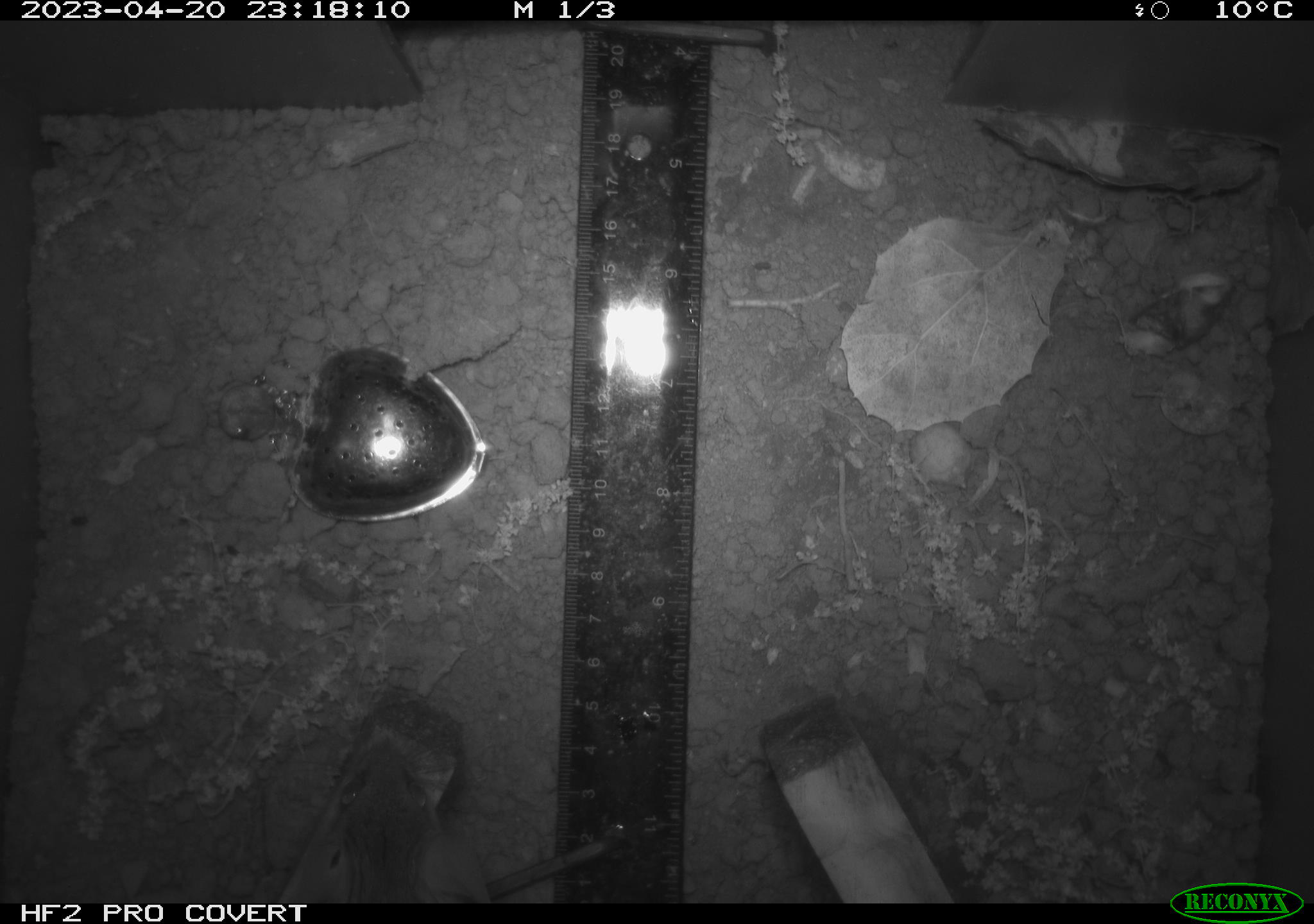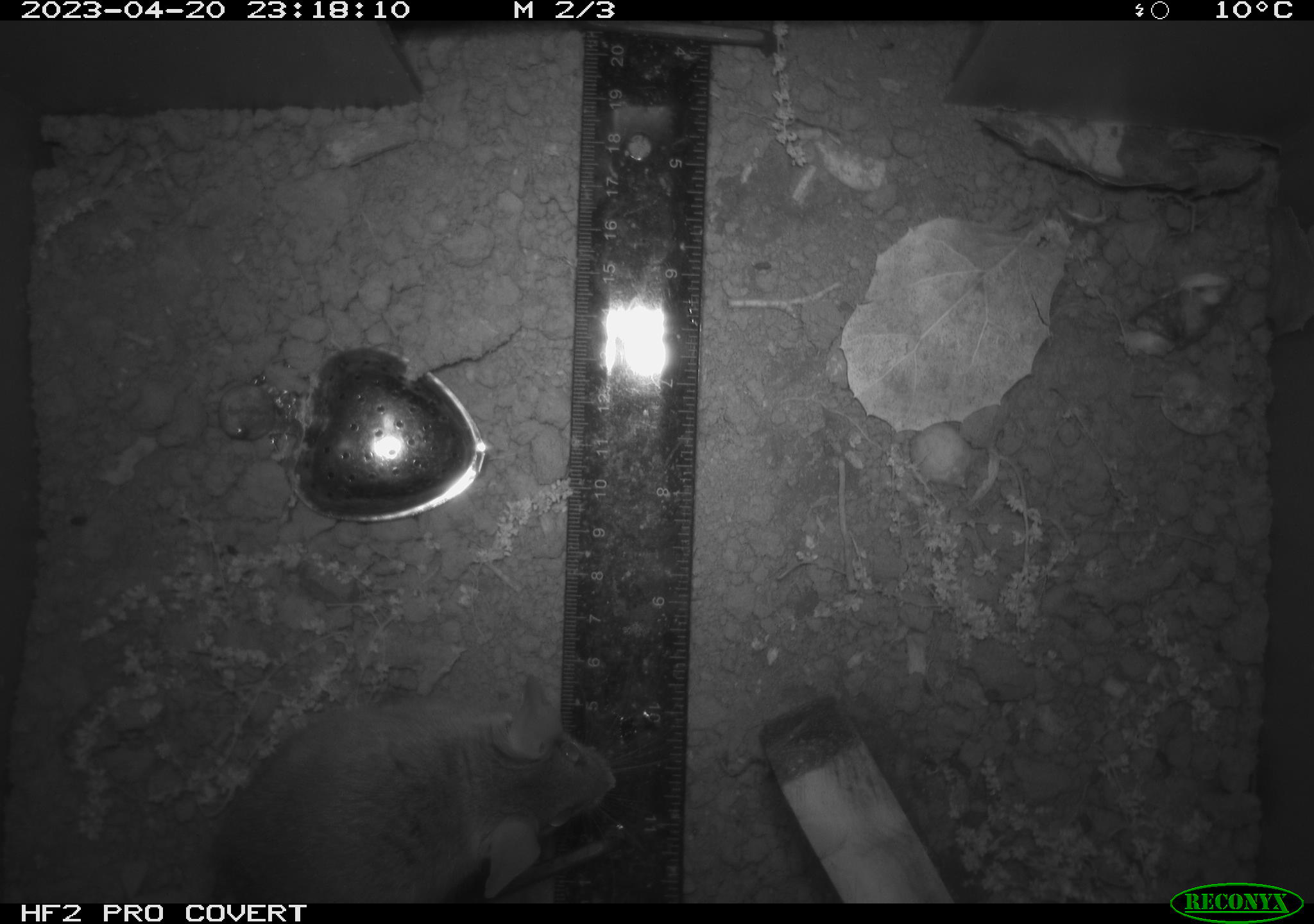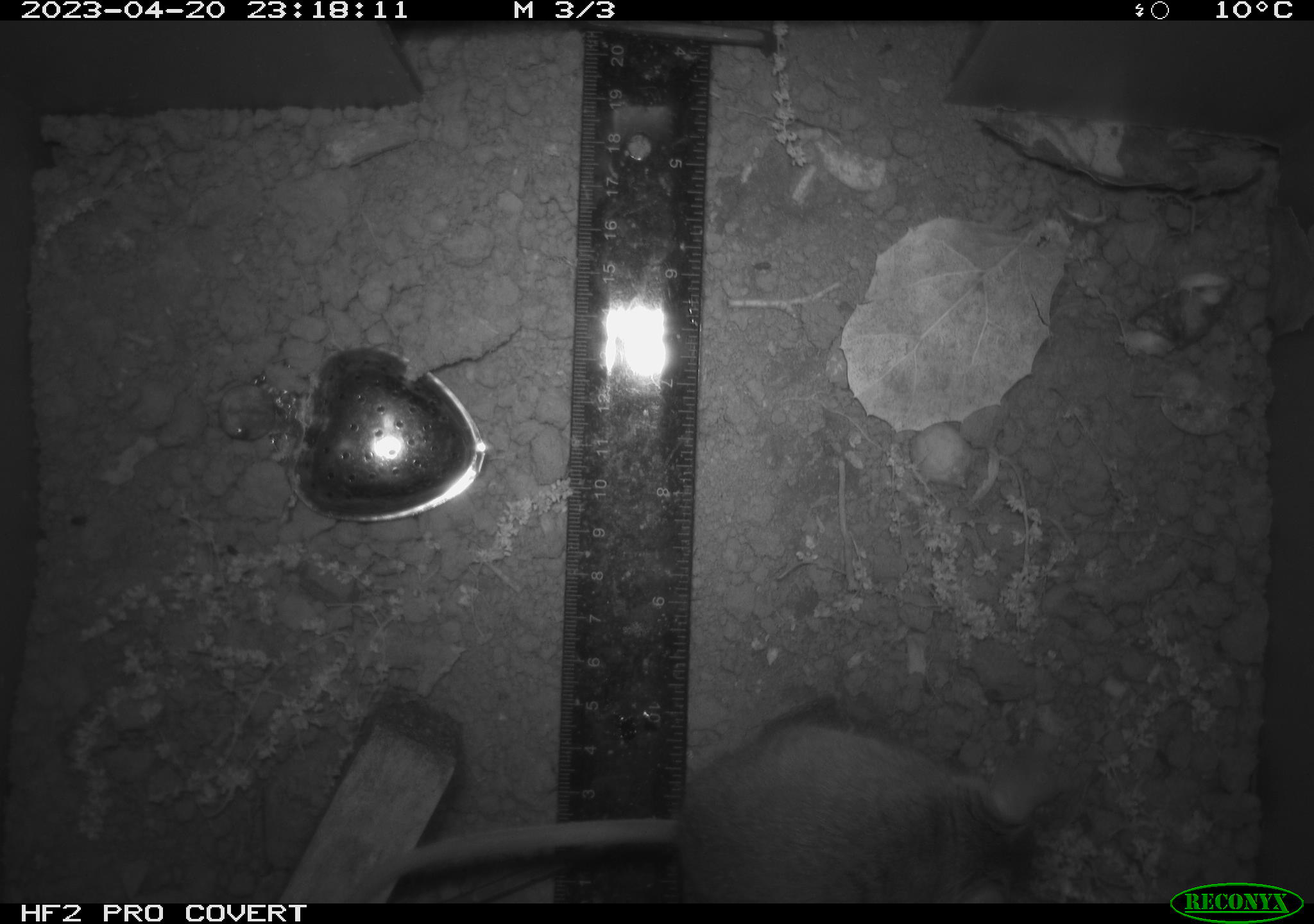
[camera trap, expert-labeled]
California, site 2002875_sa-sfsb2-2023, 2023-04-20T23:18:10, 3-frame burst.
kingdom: Animalia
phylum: Chordata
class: Mammalia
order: Rodentia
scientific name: Rodentia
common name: mouse species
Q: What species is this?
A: Mouse species (Rodentia).